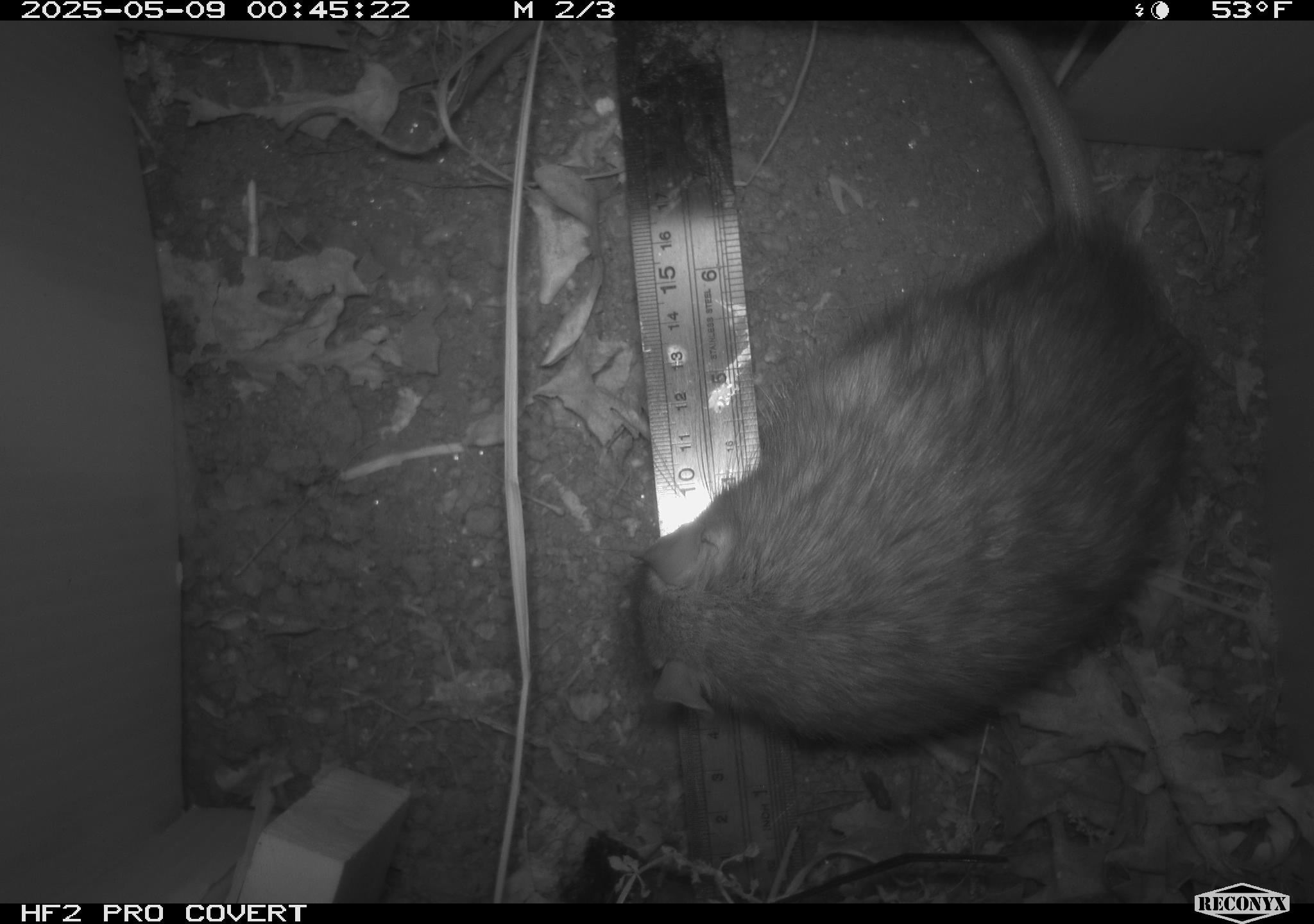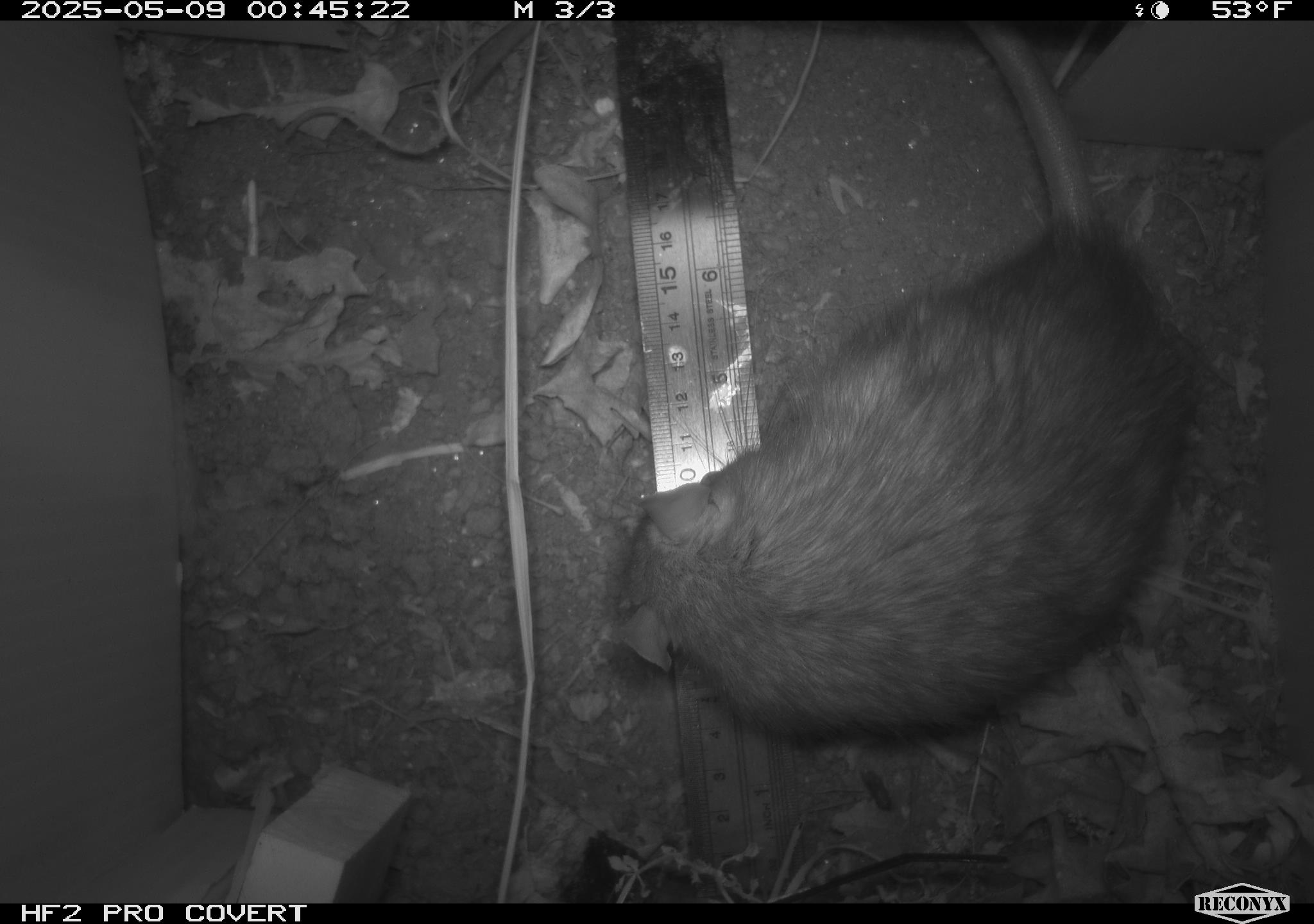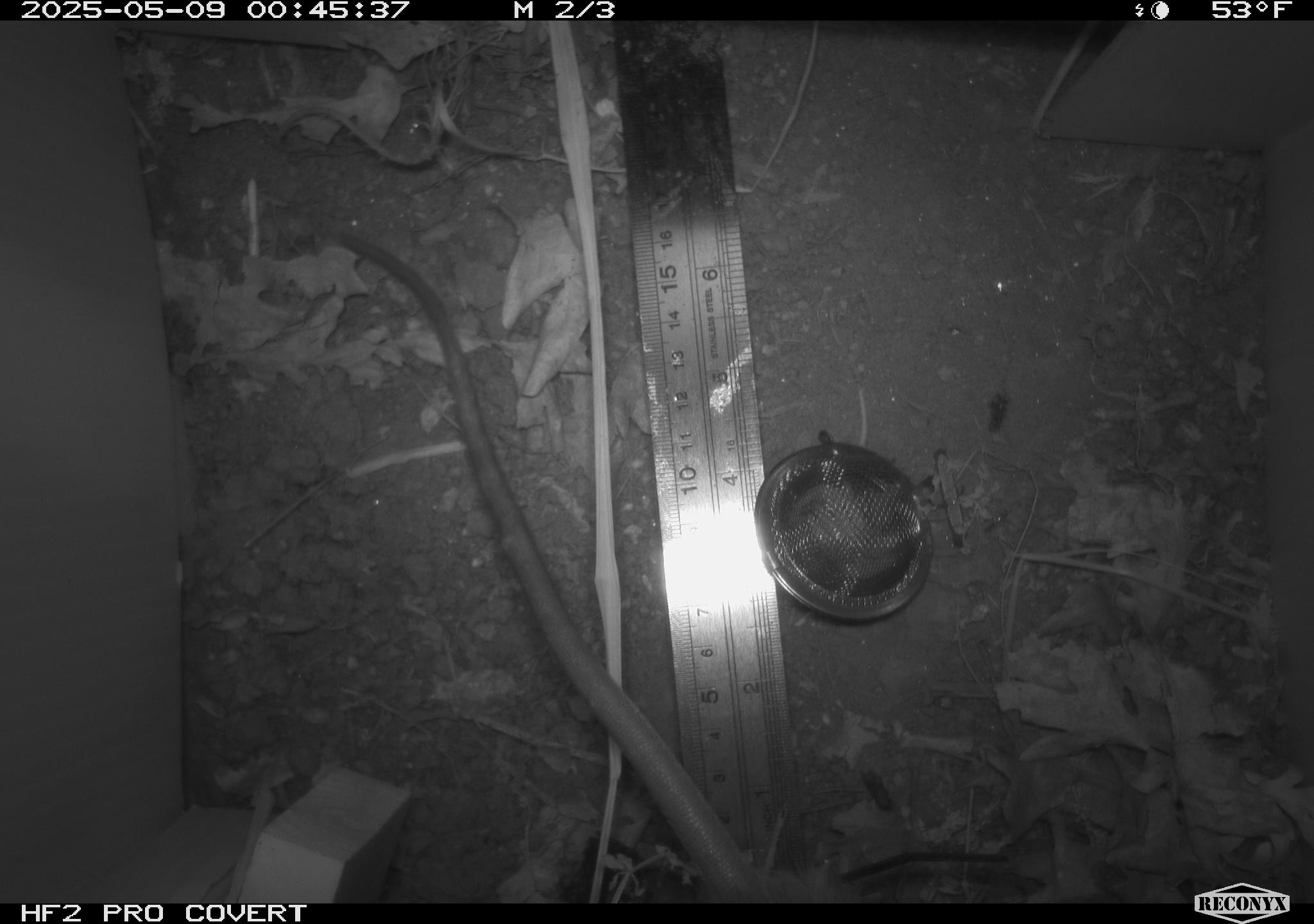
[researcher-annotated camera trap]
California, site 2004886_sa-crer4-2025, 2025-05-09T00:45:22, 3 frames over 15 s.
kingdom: Animalia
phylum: Chordata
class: Mammalia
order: Rodentia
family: Muridae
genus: Rattus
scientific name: Rattus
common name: rat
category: rattus species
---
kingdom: Animalia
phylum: Chordata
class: Mammalia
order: Rodentia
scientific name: Rodentia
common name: rodent